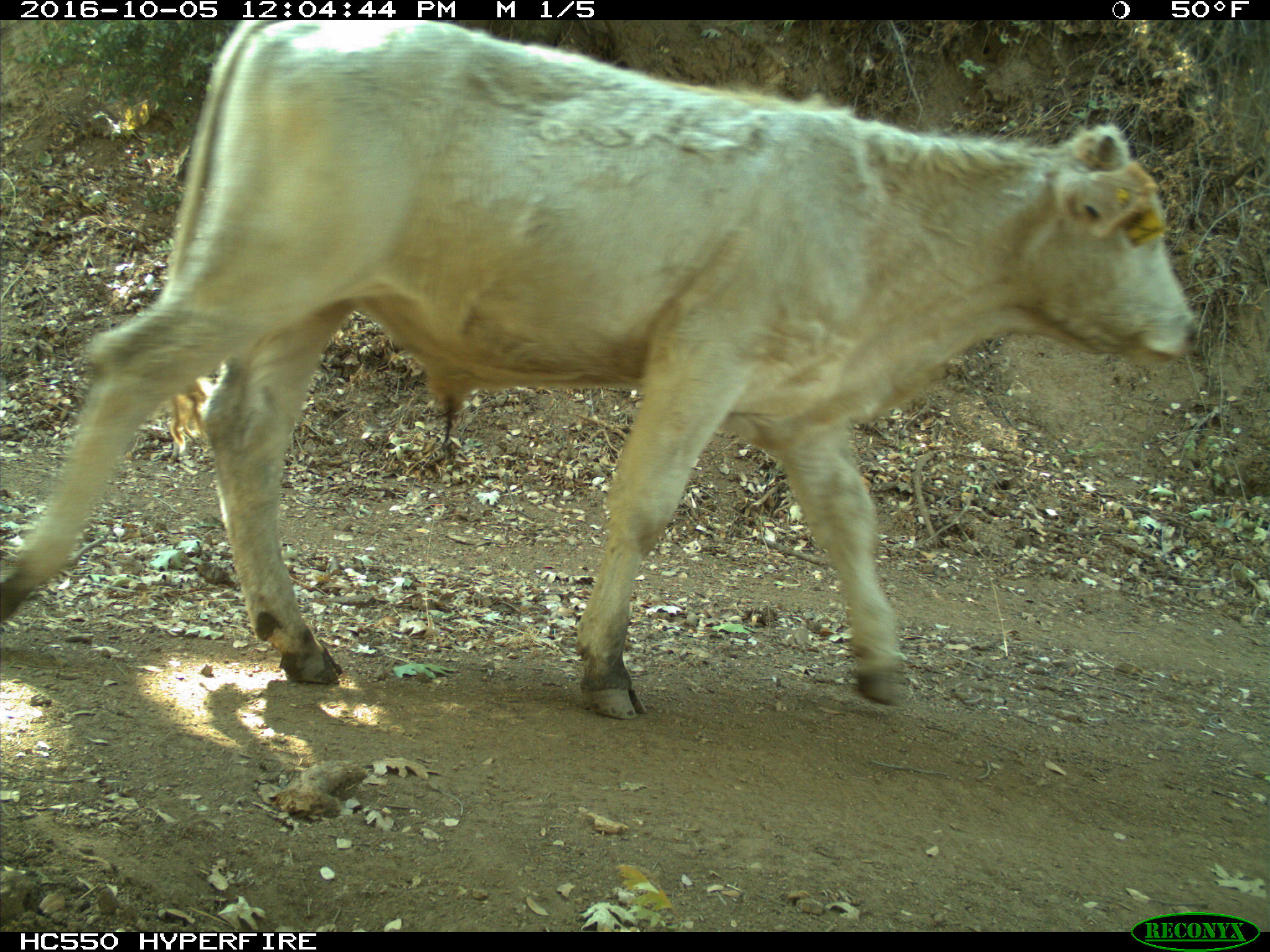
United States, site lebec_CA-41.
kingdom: Animalia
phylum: Chordata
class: Mammalia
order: Artiodactyla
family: Bovidae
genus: Bos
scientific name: Bos taurus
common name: domestic cow